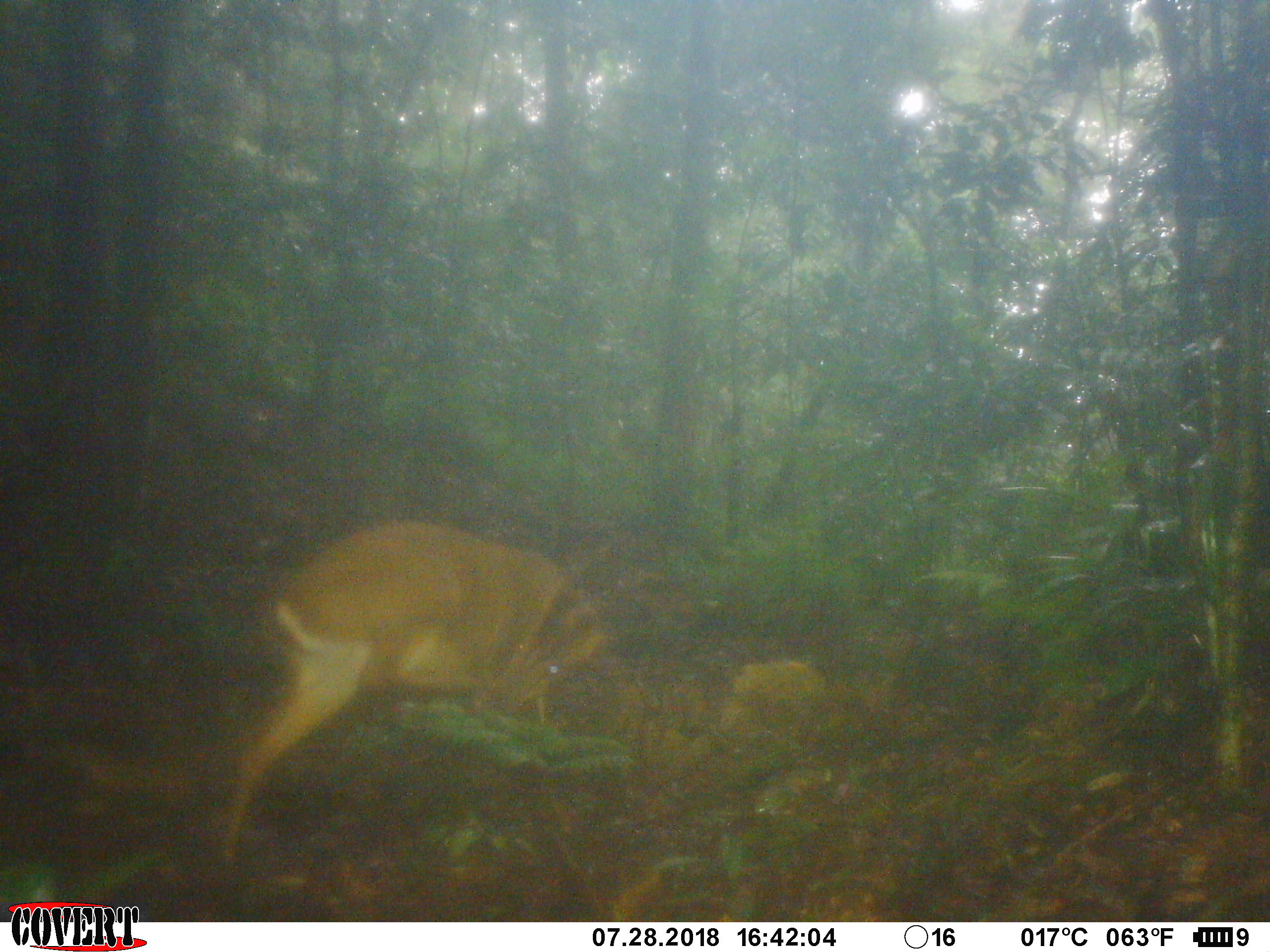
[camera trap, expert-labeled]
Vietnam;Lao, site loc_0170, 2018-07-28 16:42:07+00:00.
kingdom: Animalia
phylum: Chordata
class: Mammalia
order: Artiodactyla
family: Cervidae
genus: Muntiacus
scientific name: Muntiacus vuquangensis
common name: large-antlered muntjac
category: large antlered muntjac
Large antlered muntjac (large-antlered muntjac) (Muntiacus vuquangensis). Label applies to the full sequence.